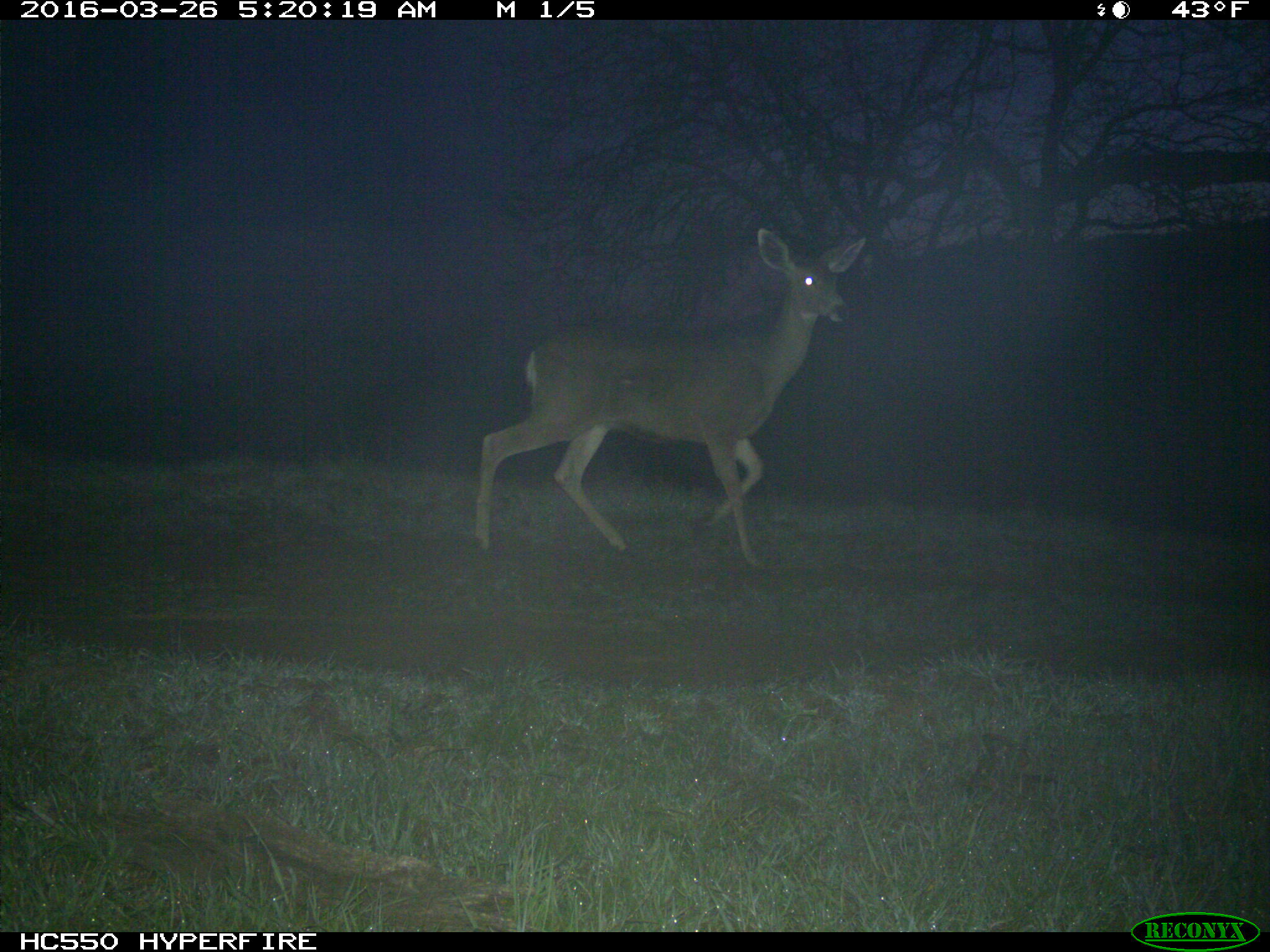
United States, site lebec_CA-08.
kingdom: Animalia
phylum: Chordata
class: Mammalia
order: Artiodactyla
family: Cervidae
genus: Odocoileus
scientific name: Odocoileus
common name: deer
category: unidentified deer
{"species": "unidentified deer (deer) (Odocoileus)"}